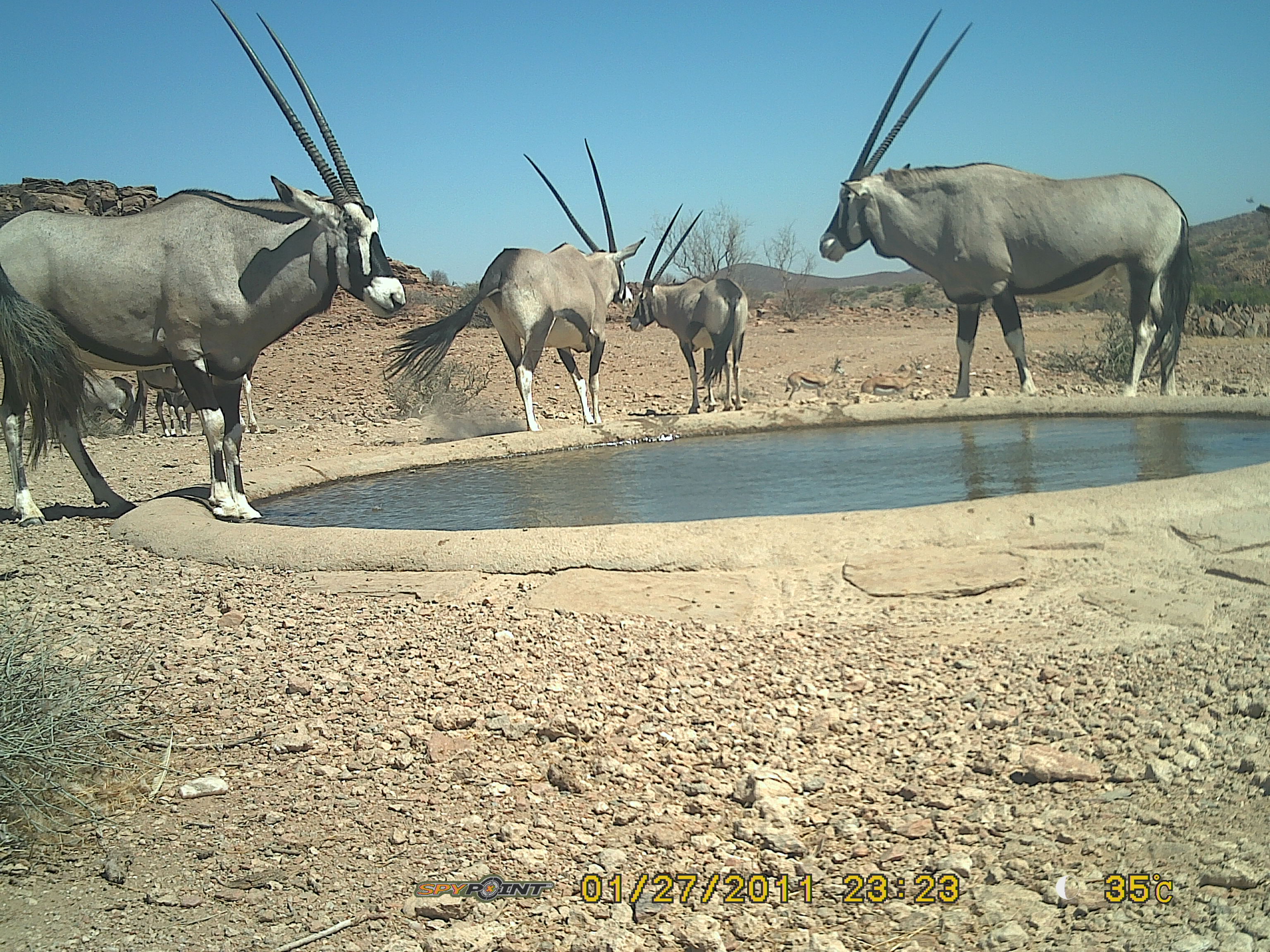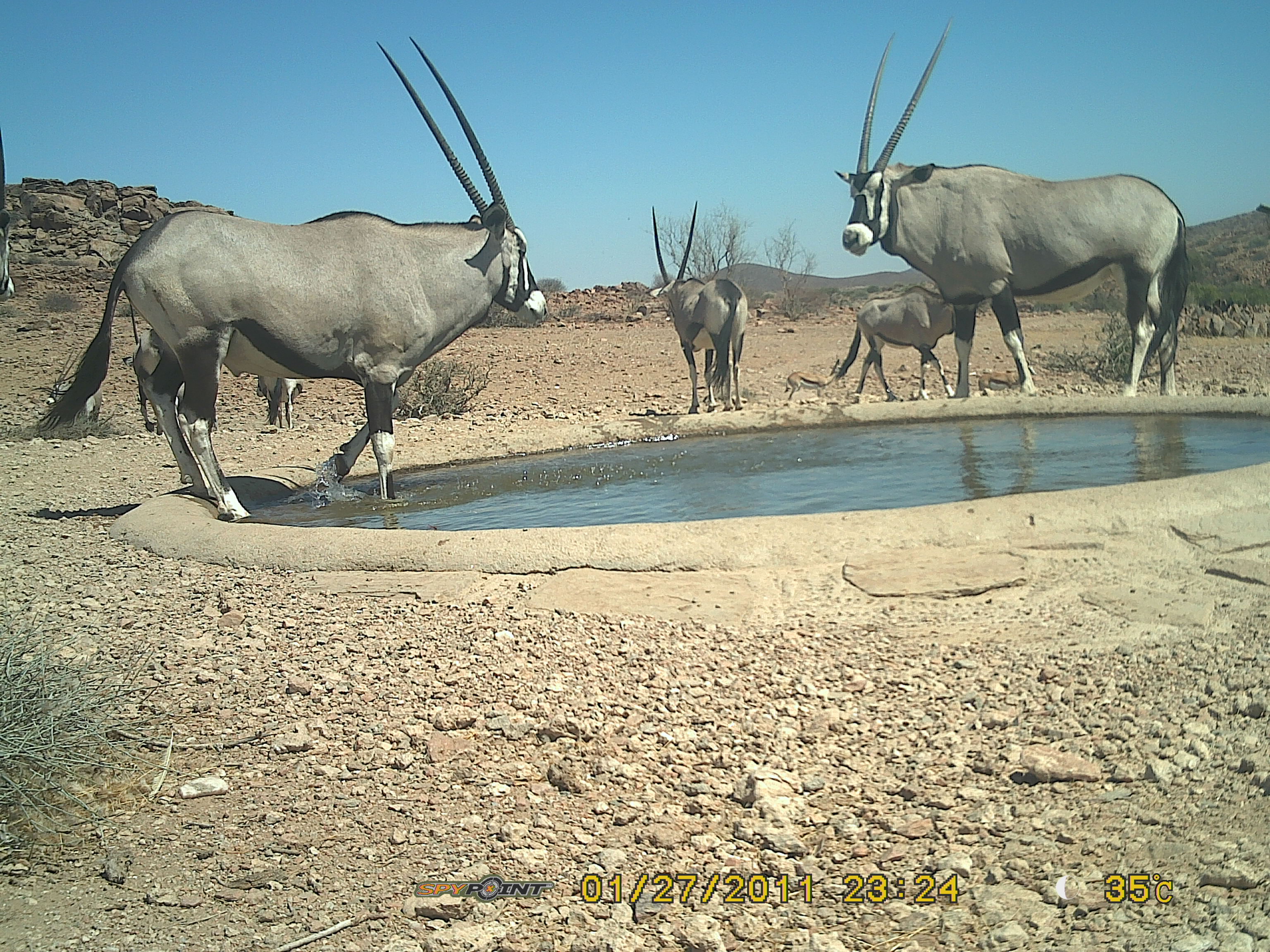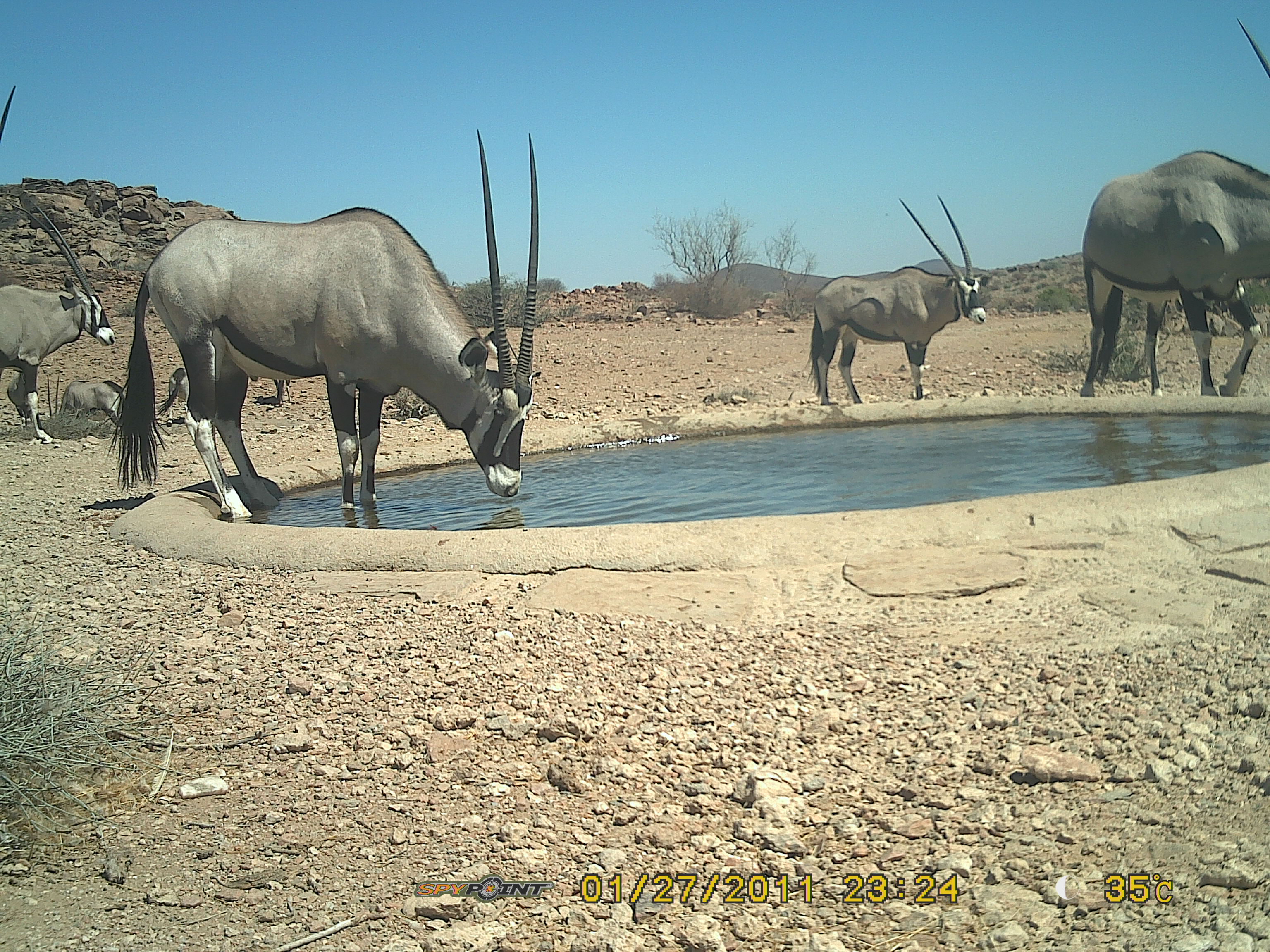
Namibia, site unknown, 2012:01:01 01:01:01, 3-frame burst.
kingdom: Animalia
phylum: Chordata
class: Mammalia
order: Artiodactyla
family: Bovidae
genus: Oryx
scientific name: Oryx gazella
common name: gemsbok